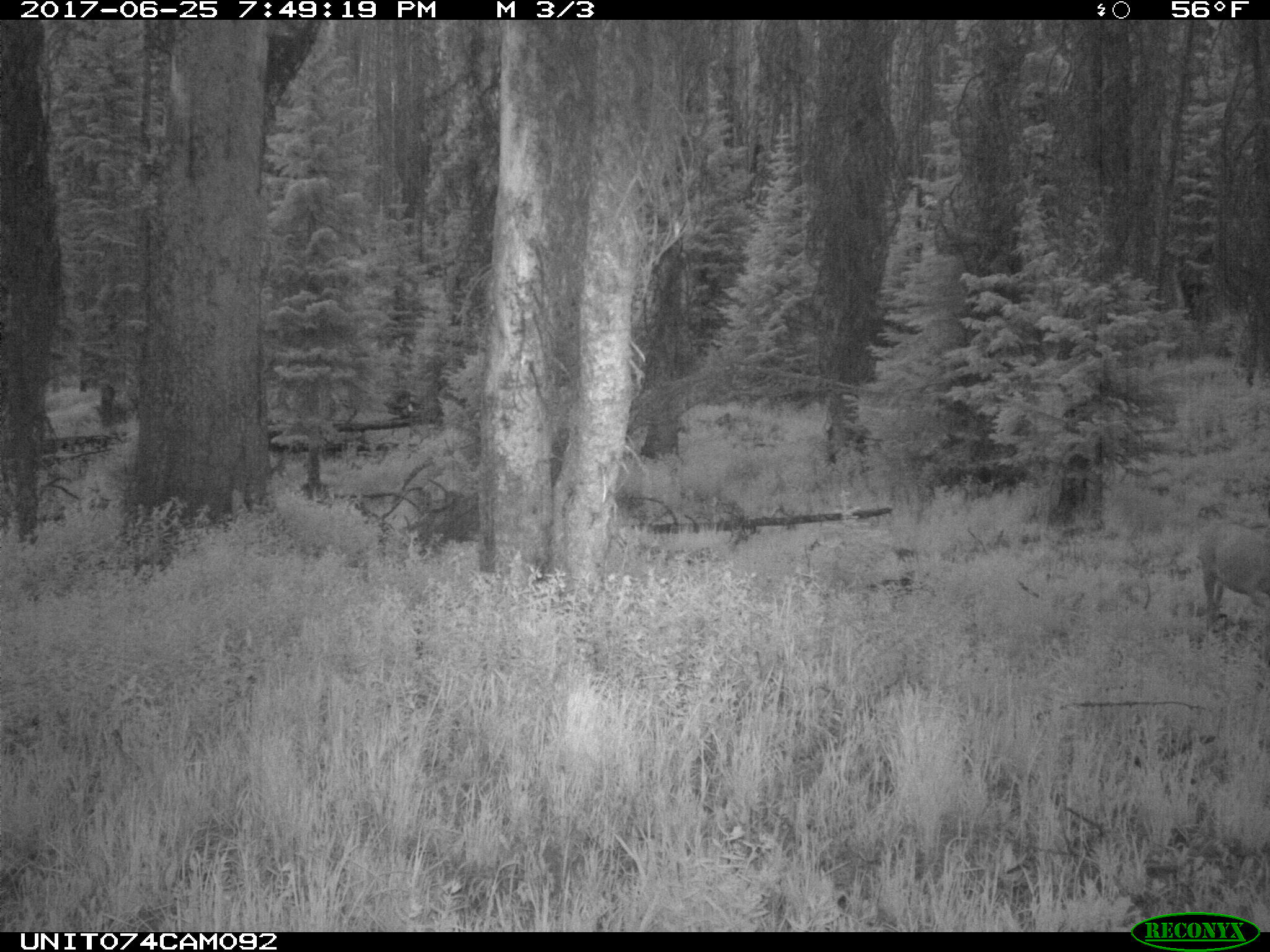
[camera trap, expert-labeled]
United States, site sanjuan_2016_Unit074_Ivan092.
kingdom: Animalia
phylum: Chordata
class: Mammalia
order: Artiodactyla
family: Cervidae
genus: Odocoileus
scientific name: Odocoileus hemionus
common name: mule deer